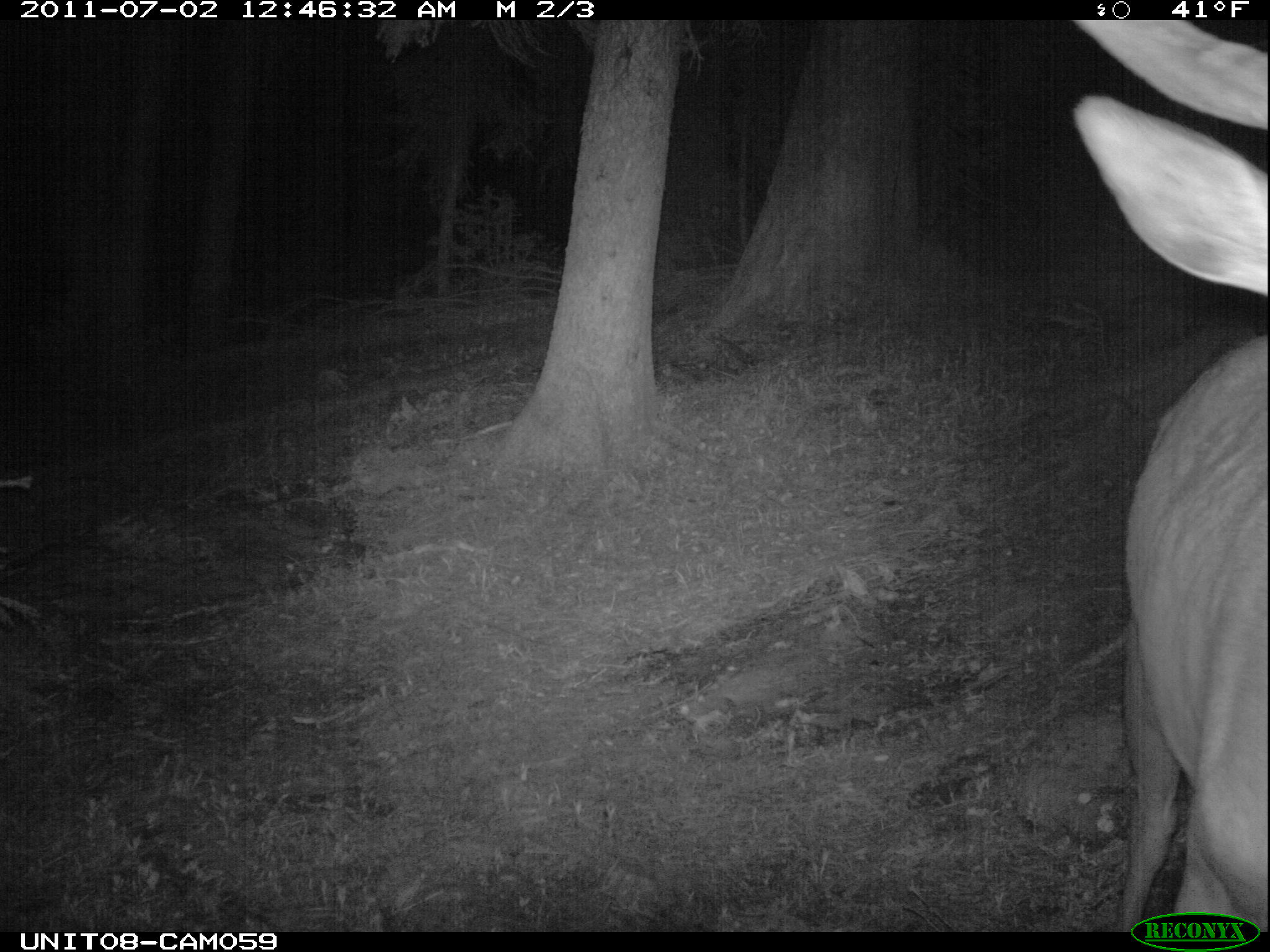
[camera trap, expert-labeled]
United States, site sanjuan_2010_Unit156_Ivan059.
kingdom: Animalia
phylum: Chordata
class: Mammalia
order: Artiodactyla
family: Cervidae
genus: Cervus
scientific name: Cervus elaphus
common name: red deer